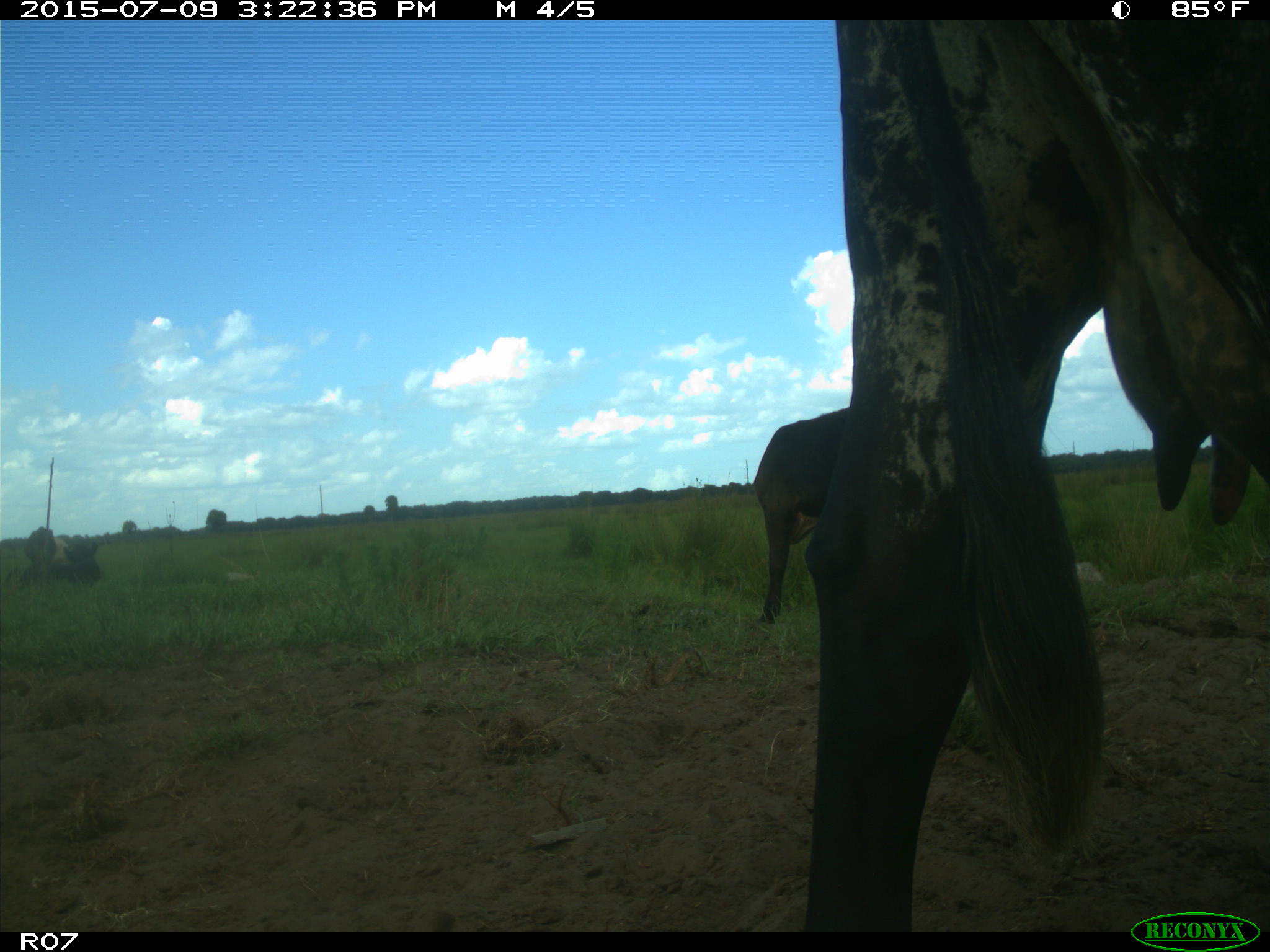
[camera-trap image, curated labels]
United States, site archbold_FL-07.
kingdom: Animalia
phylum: Chordata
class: Mammalia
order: Artiodactyla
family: Bovidae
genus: Bos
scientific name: Bos taurus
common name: domestic cow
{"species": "Bos taurus (domestic cow)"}